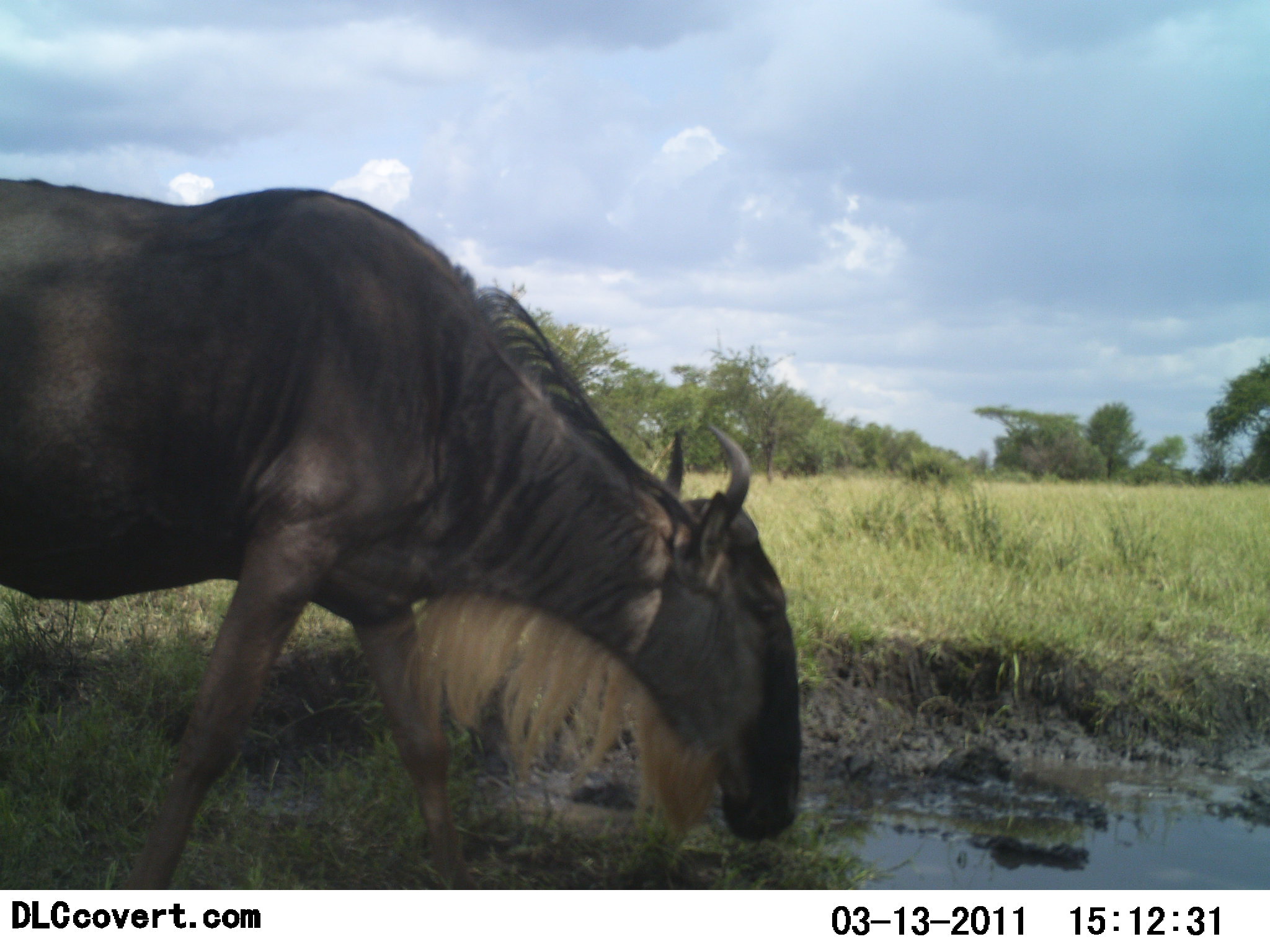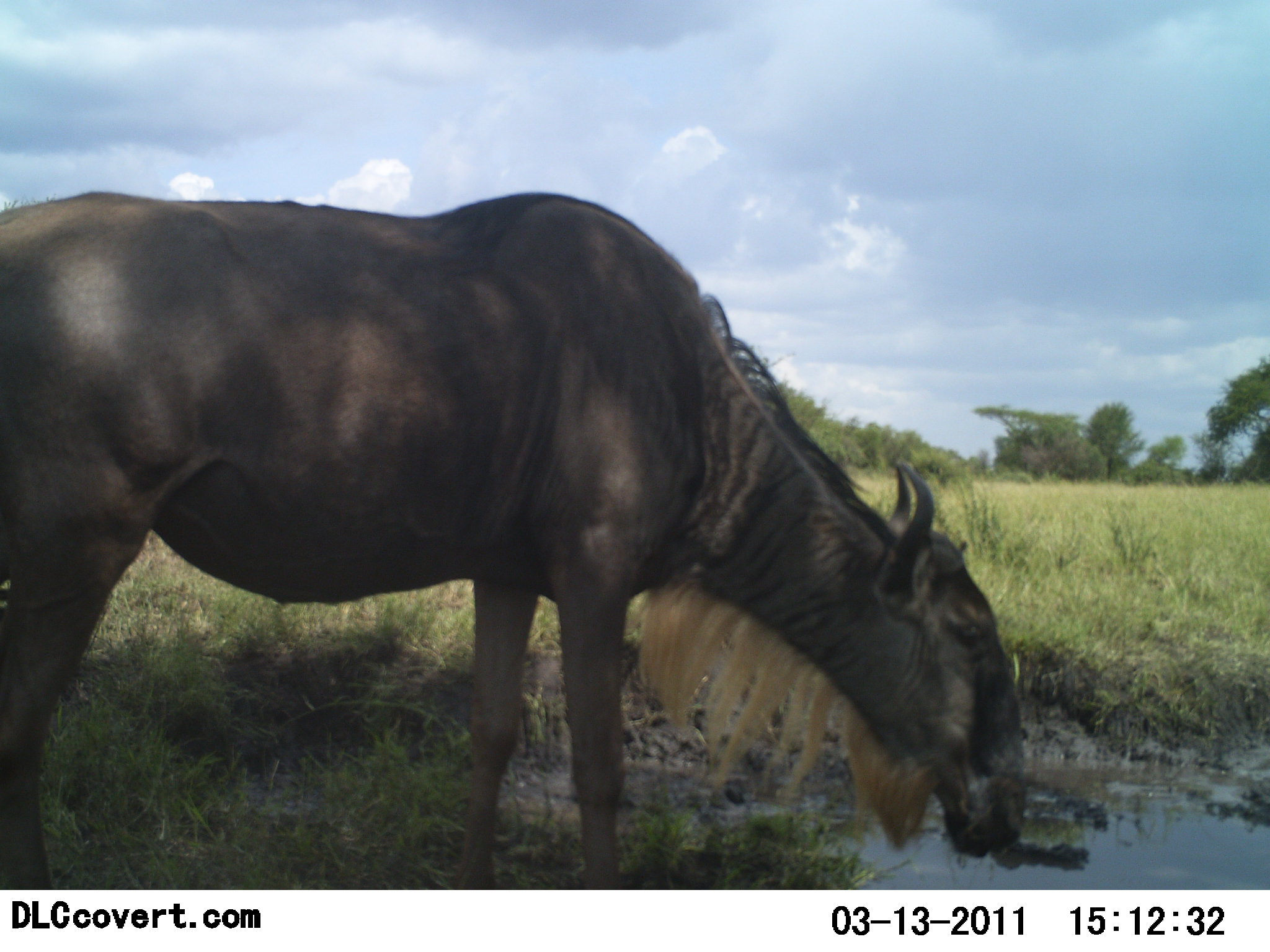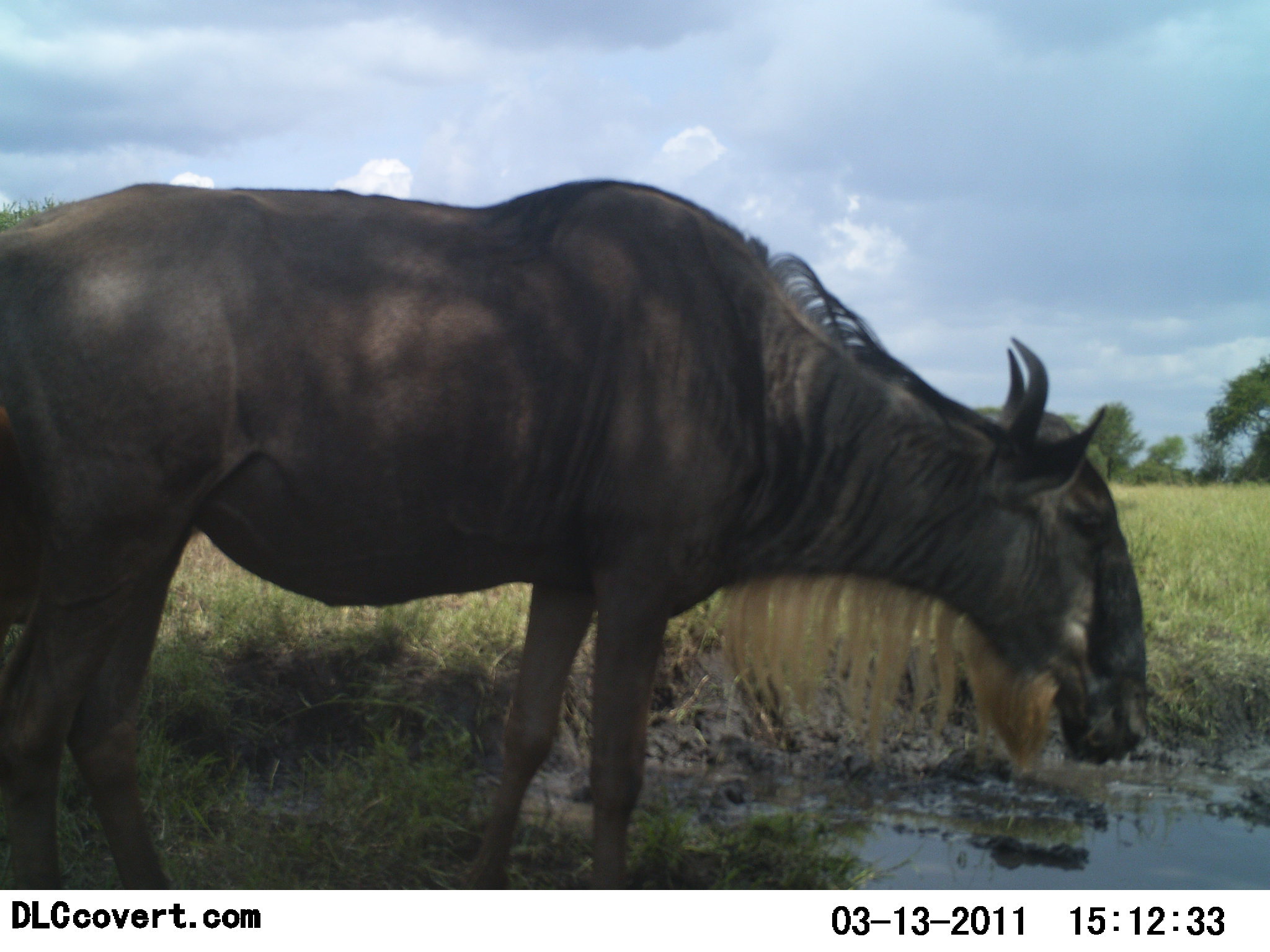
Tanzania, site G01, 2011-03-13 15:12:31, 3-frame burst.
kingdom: Animalia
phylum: Chordata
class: Mammalia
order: Artiodactyla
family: Bovidae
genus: Connochaetes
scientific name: Connochaetes taurinus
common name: blue wildebeest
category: wildebeest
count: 1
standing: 25%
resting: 0%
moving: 42%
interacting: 0%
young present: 0%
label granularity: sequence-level